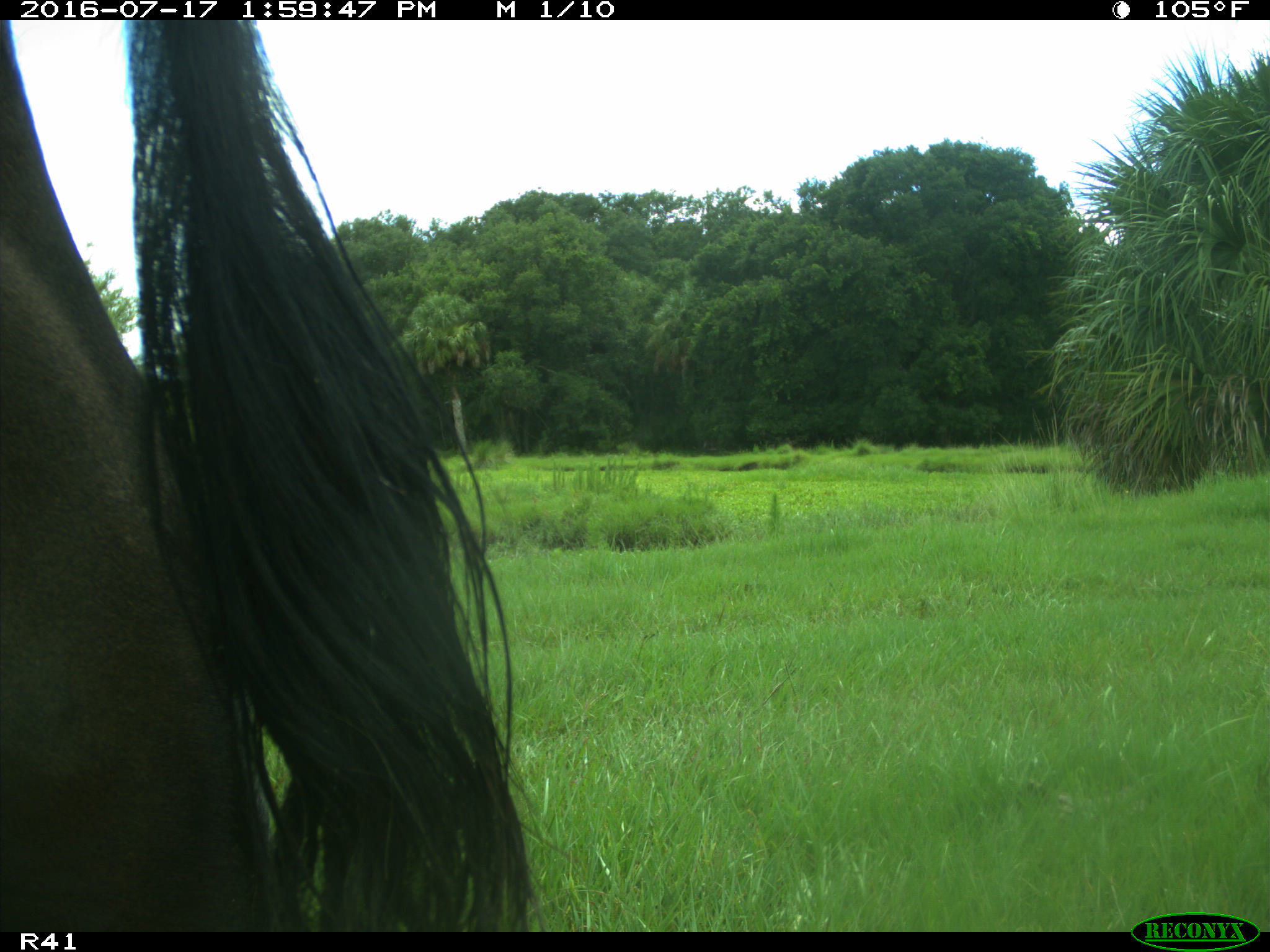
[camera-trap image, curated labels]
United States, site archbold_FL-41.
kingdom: Animalia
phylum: Chordata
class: Mammalia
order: Artiodactyla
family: Bovidae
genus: Bos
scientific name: Bos taurus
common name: domestic cow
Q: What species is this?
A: Bos taurus (domestic cow).